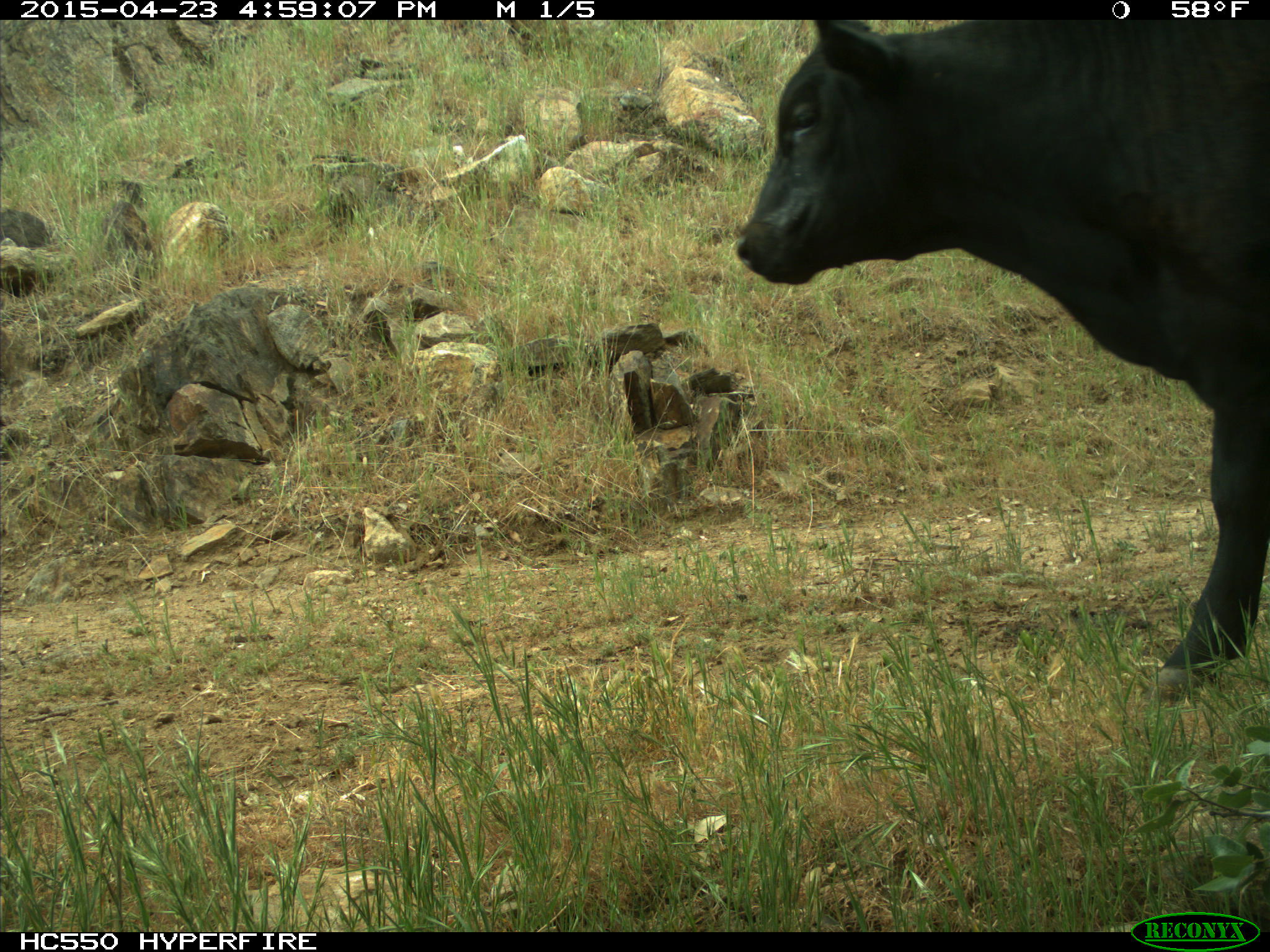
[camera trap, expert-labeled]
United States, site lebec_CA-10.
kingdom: Animalia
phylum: Chordata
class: Mammalia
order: Artiodactyla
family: Bovidae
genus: Bos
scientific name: Bos taurus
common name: domestic cow